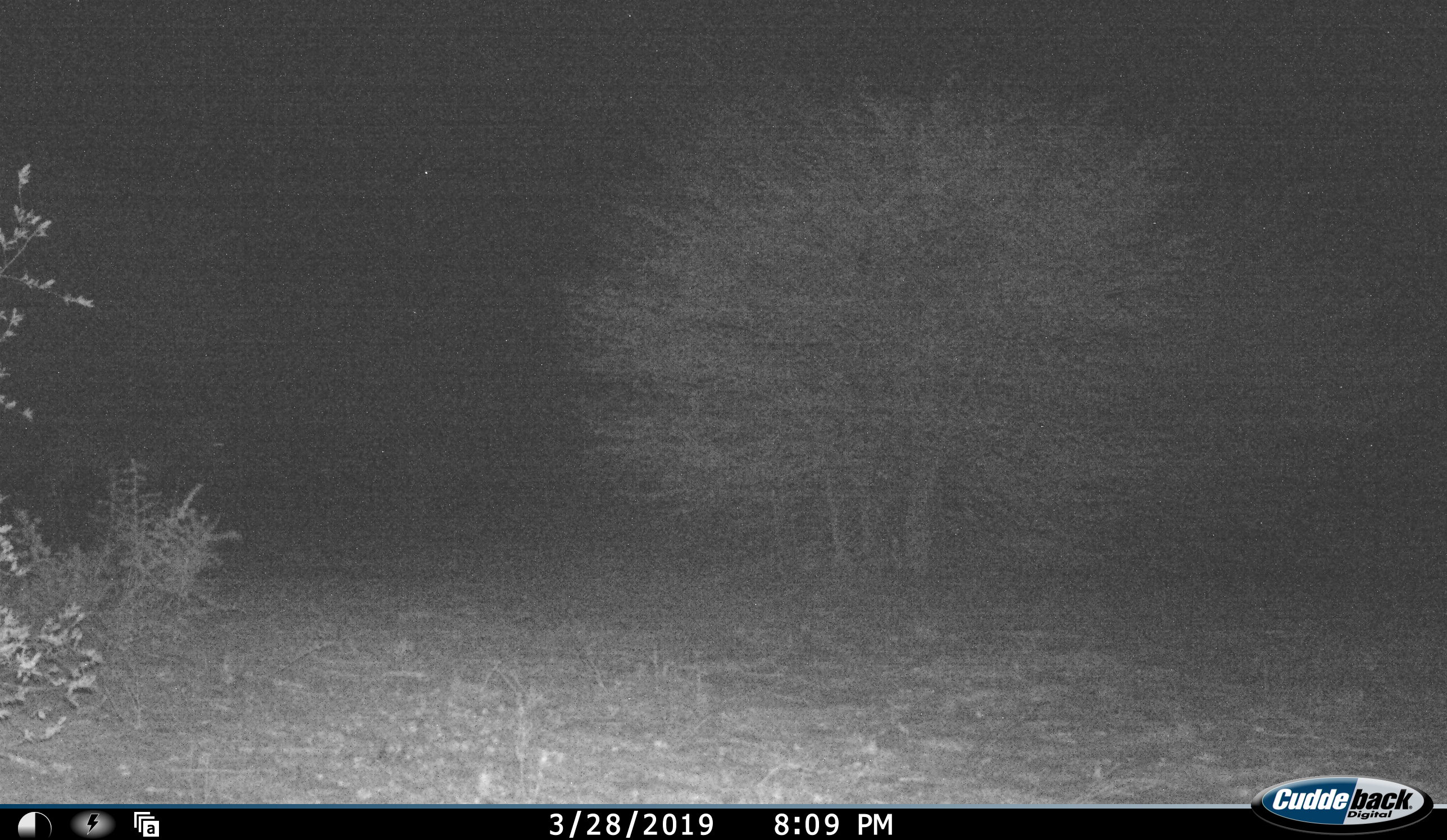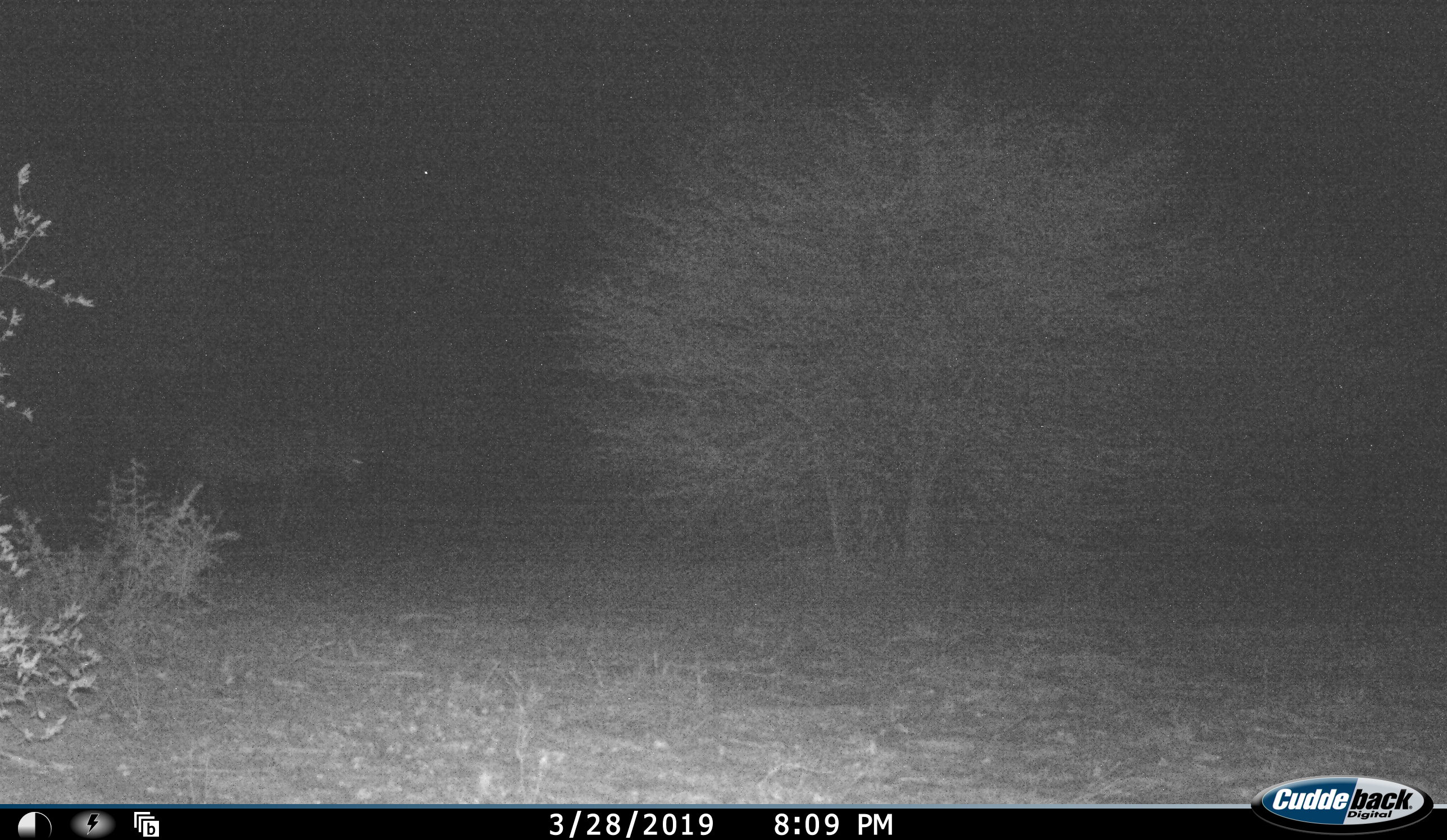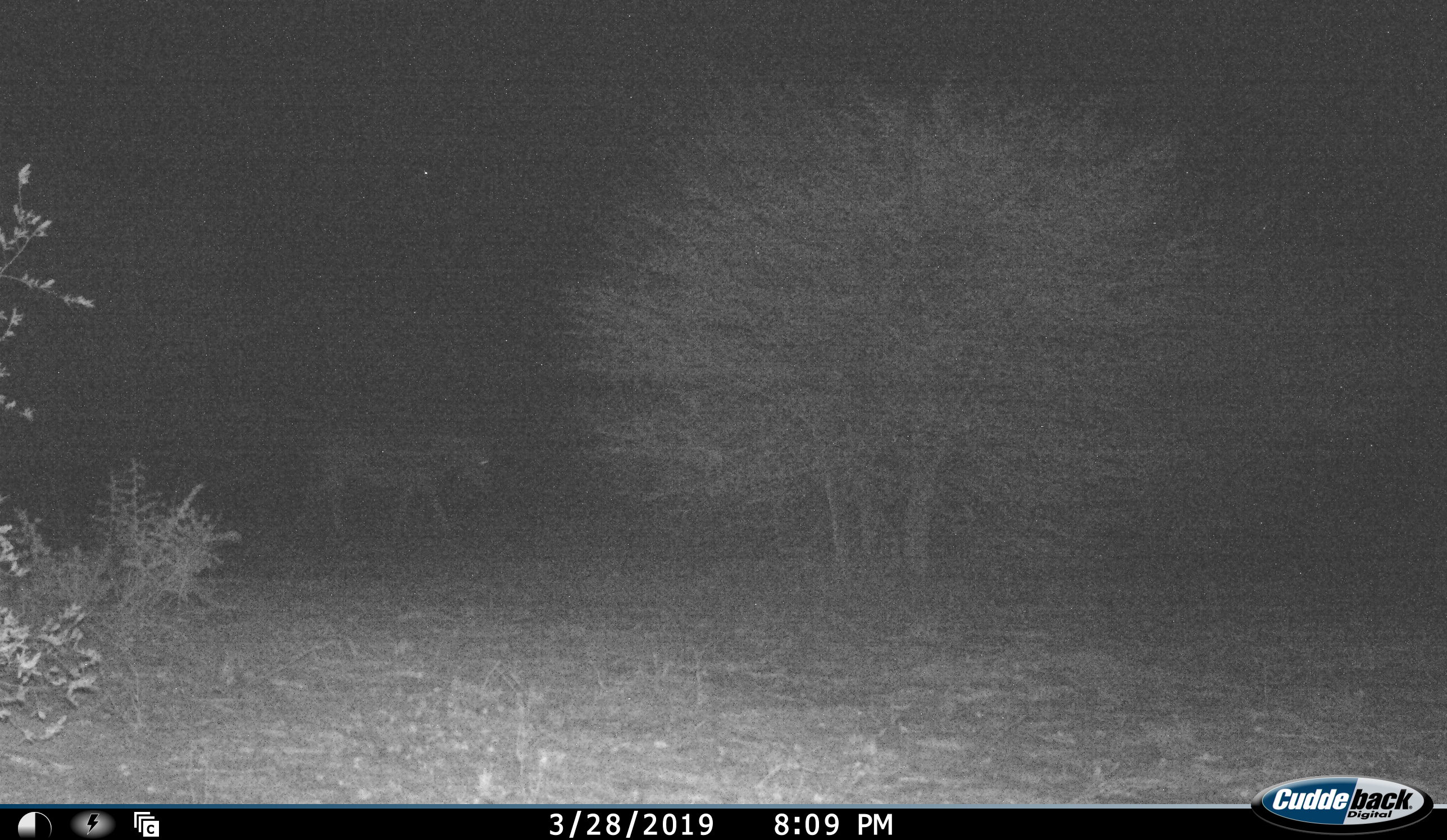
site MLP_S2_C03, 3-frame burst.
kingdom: Animalia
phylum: Chordata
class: Mammalia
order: Perissodactyla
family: Equidae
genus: Equus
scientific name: Equus quagga burchellii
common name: burchell's zebra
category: zebraburchells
Zebraburchells (burchell's zebra) (Equus quagga burchellii), count 1. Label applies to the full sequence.